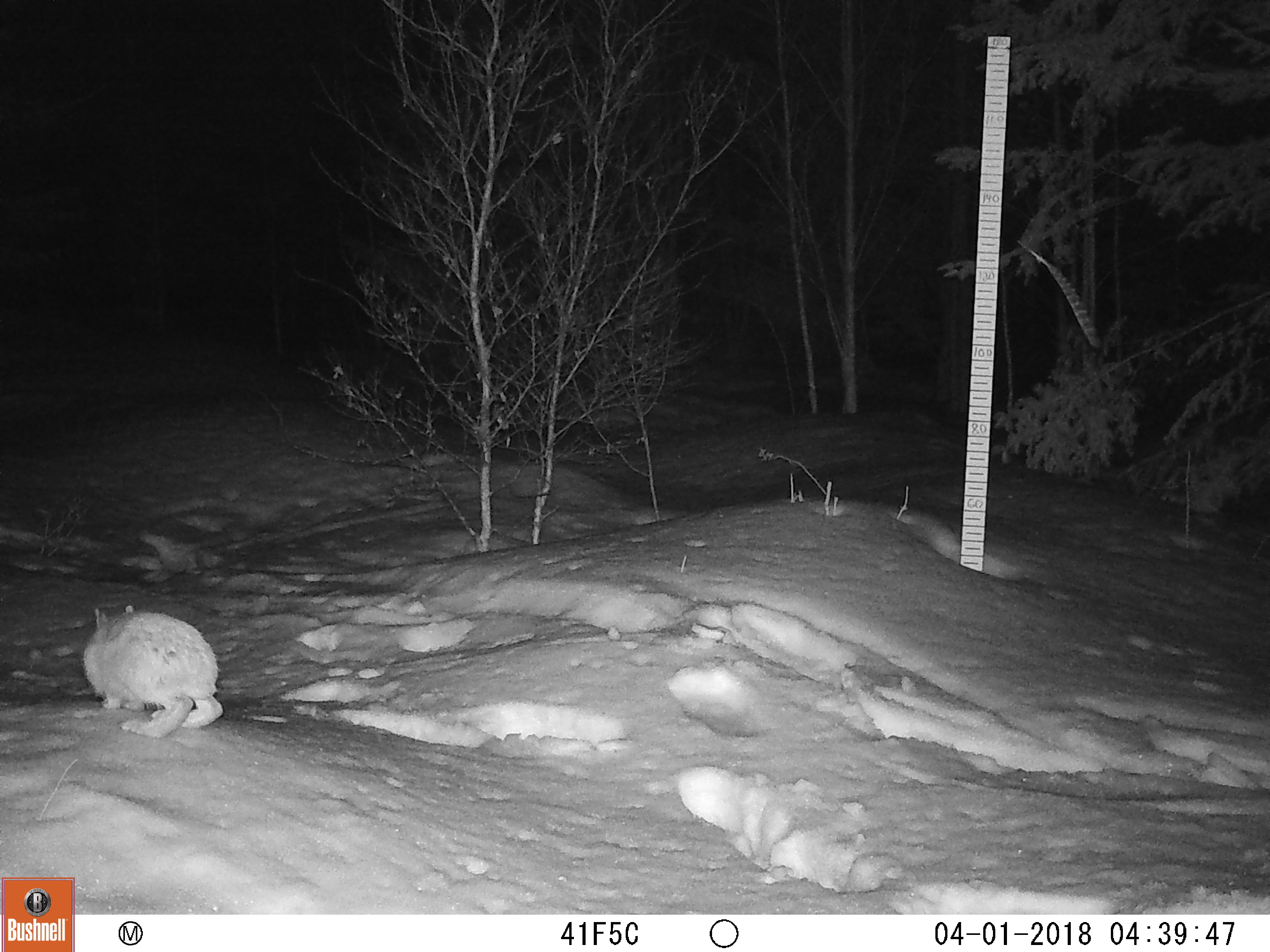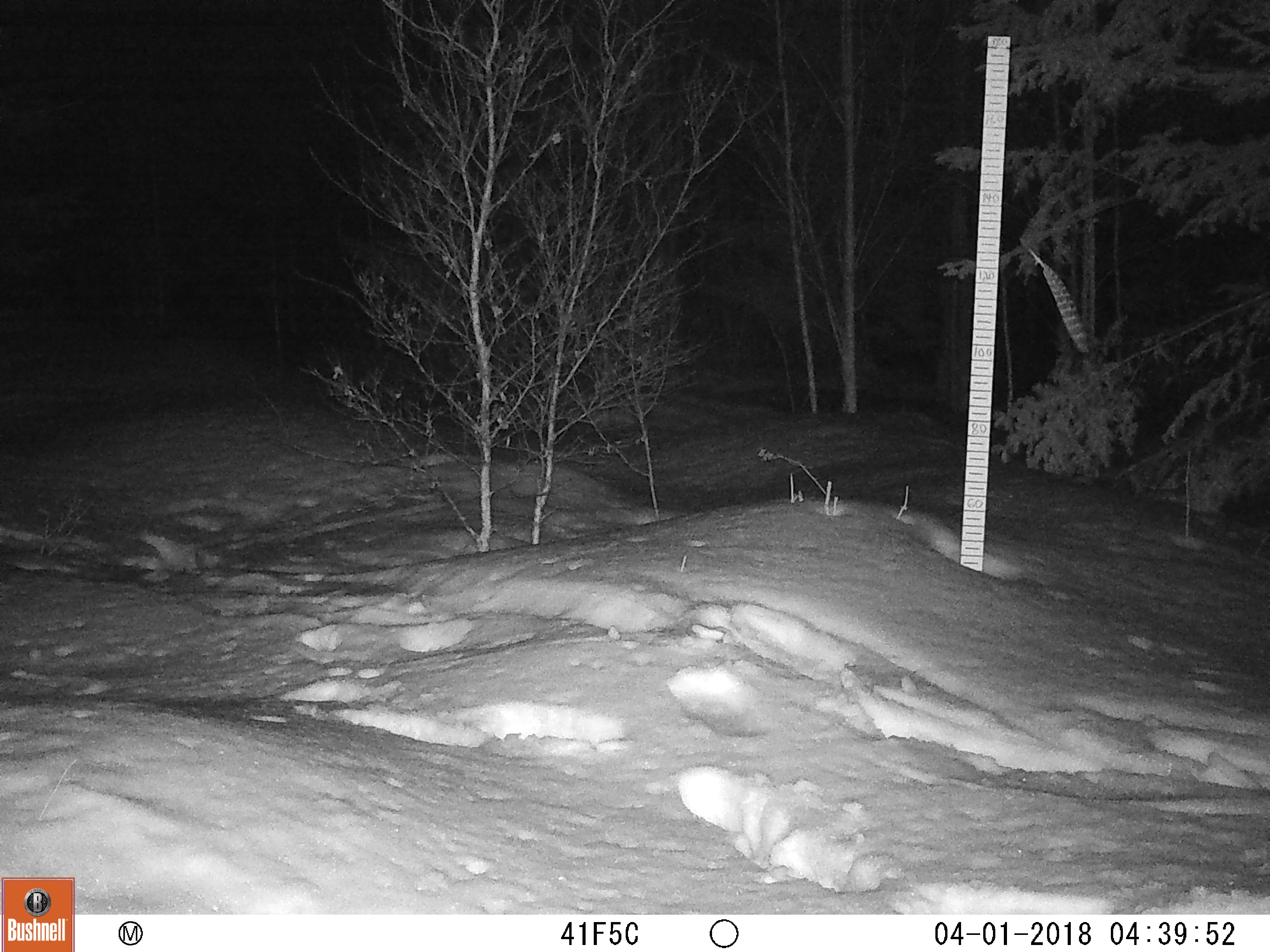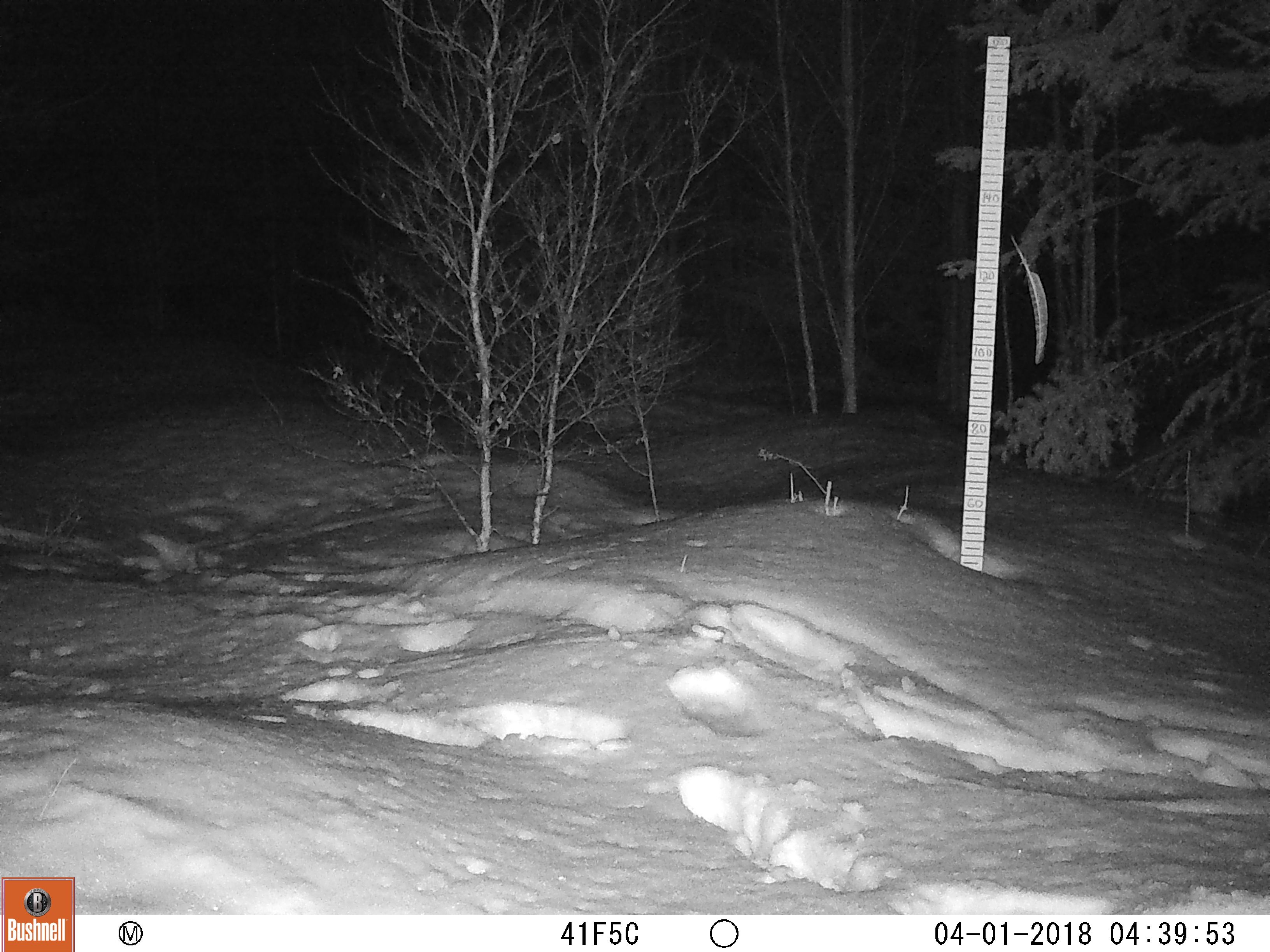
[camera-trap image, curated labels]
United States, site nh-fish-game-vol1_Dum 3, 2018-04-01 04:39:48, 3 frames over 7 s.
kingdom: Animalia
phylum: Chordata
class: Mammalia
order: Lagomorpha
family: Leporidae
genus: Lepus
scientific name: Lepus americanus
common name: snowshoe hare